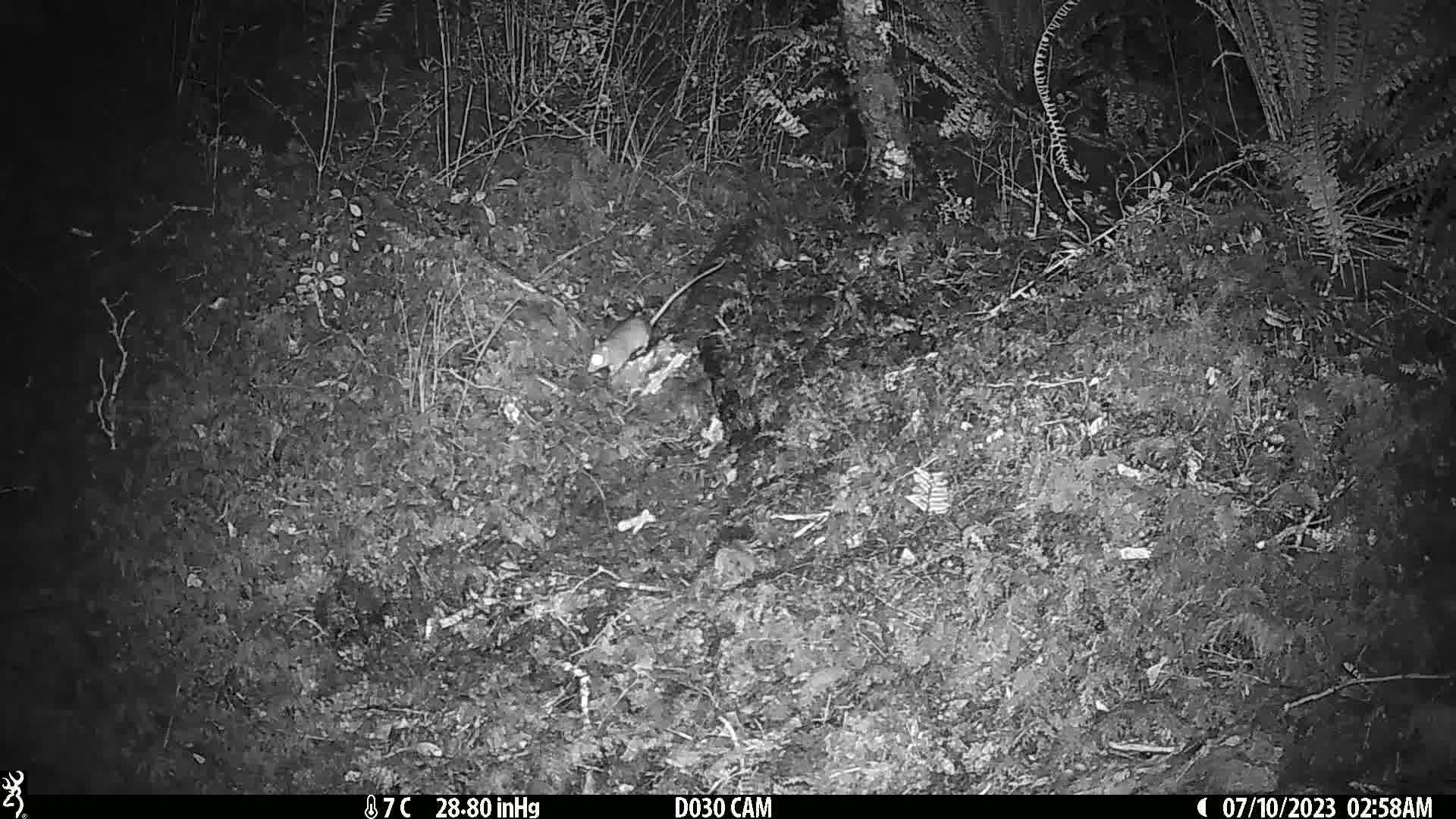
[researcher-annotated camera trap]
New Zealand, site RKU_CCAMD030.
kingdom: Animalia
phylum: Chordata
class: Mammalia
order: Rodentia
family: Muridae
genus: Rattus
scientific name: Rattus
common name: rat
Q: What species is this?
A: Rat (Rattus).